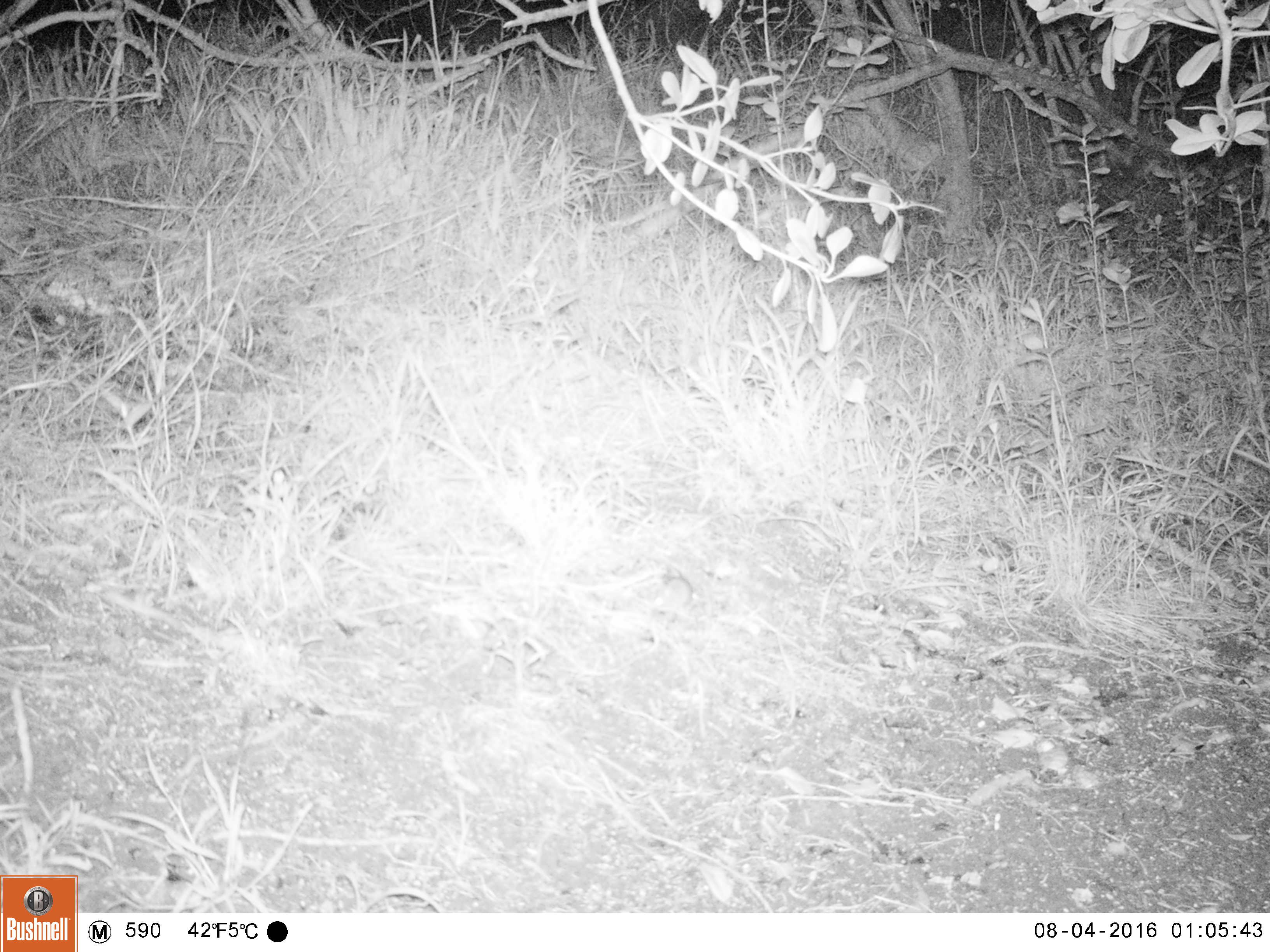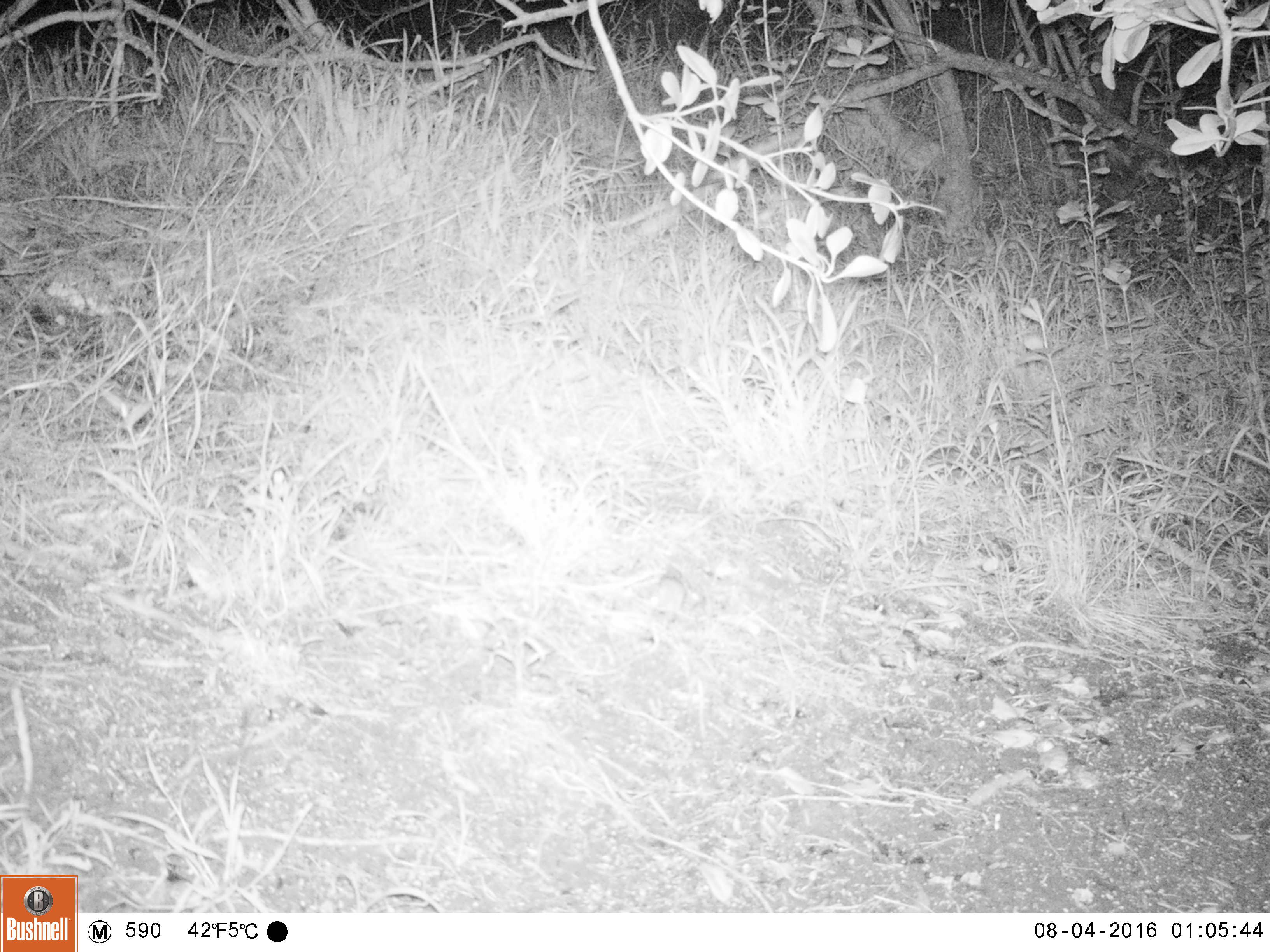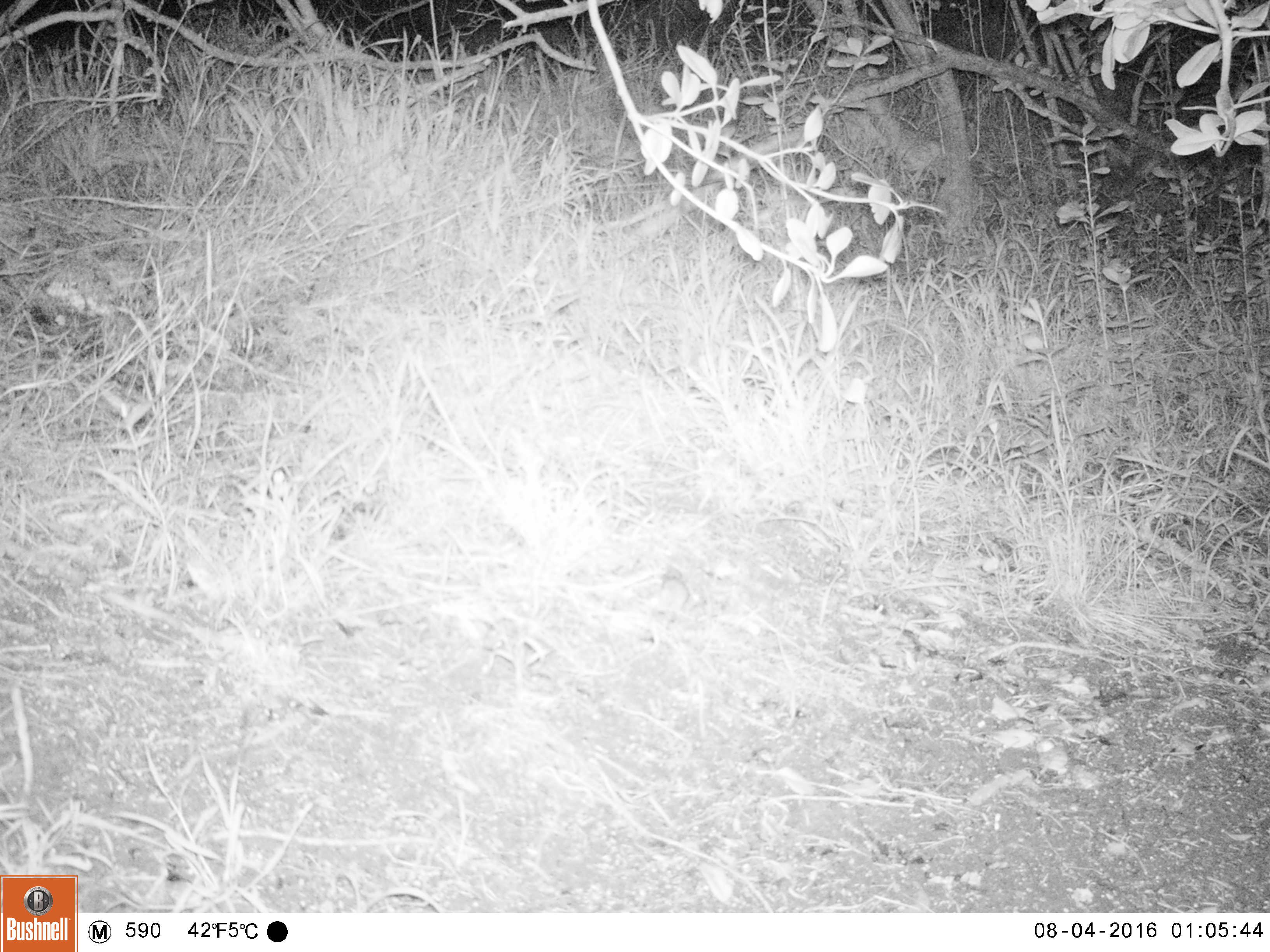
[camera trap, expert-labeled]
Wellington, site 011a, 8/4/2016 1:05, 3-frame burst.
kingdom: Animalia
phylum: Chordata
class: Mammalia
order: Rodentia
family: Muridae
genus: Mus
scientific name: Mus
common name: mouse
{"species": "mouse (Mus)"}